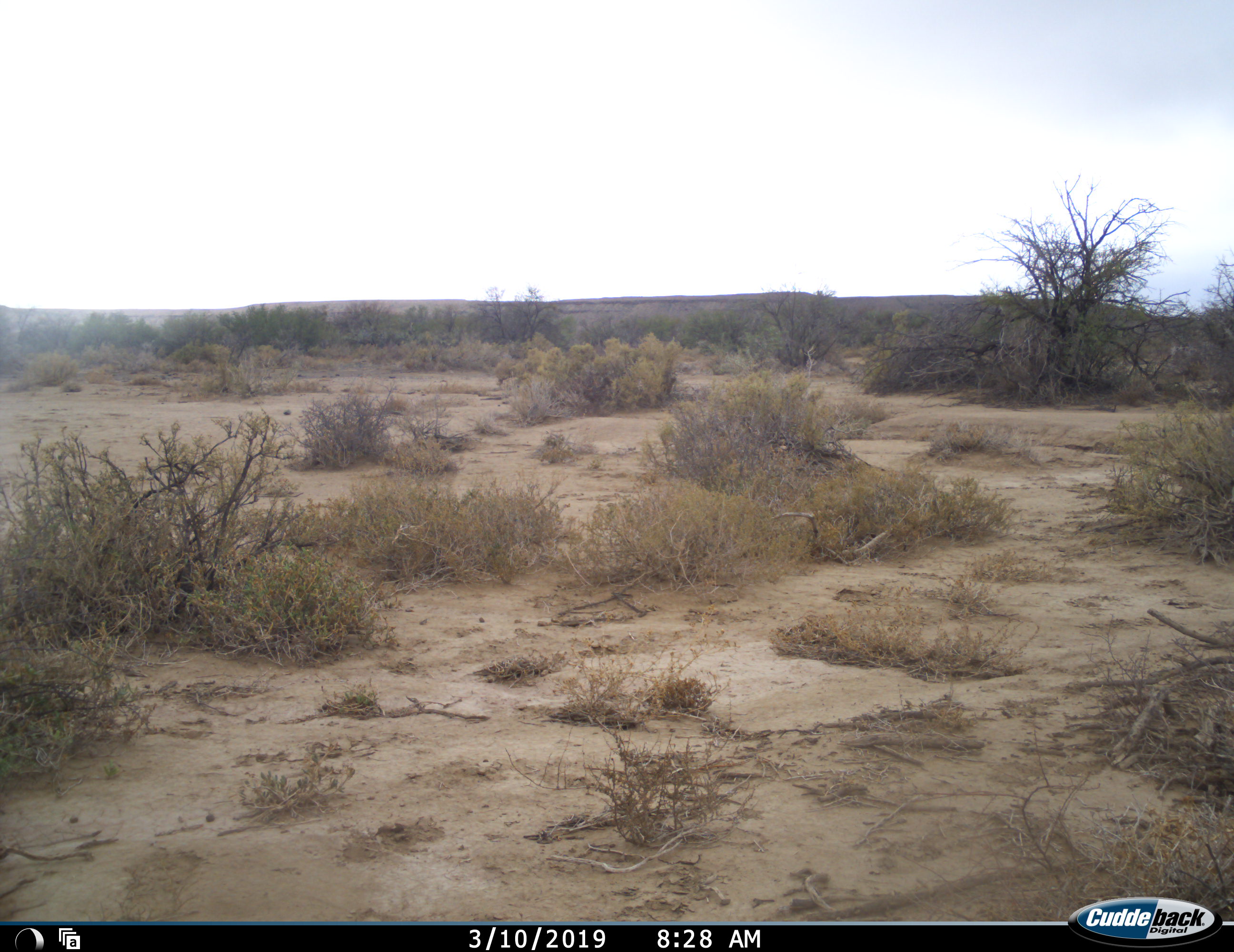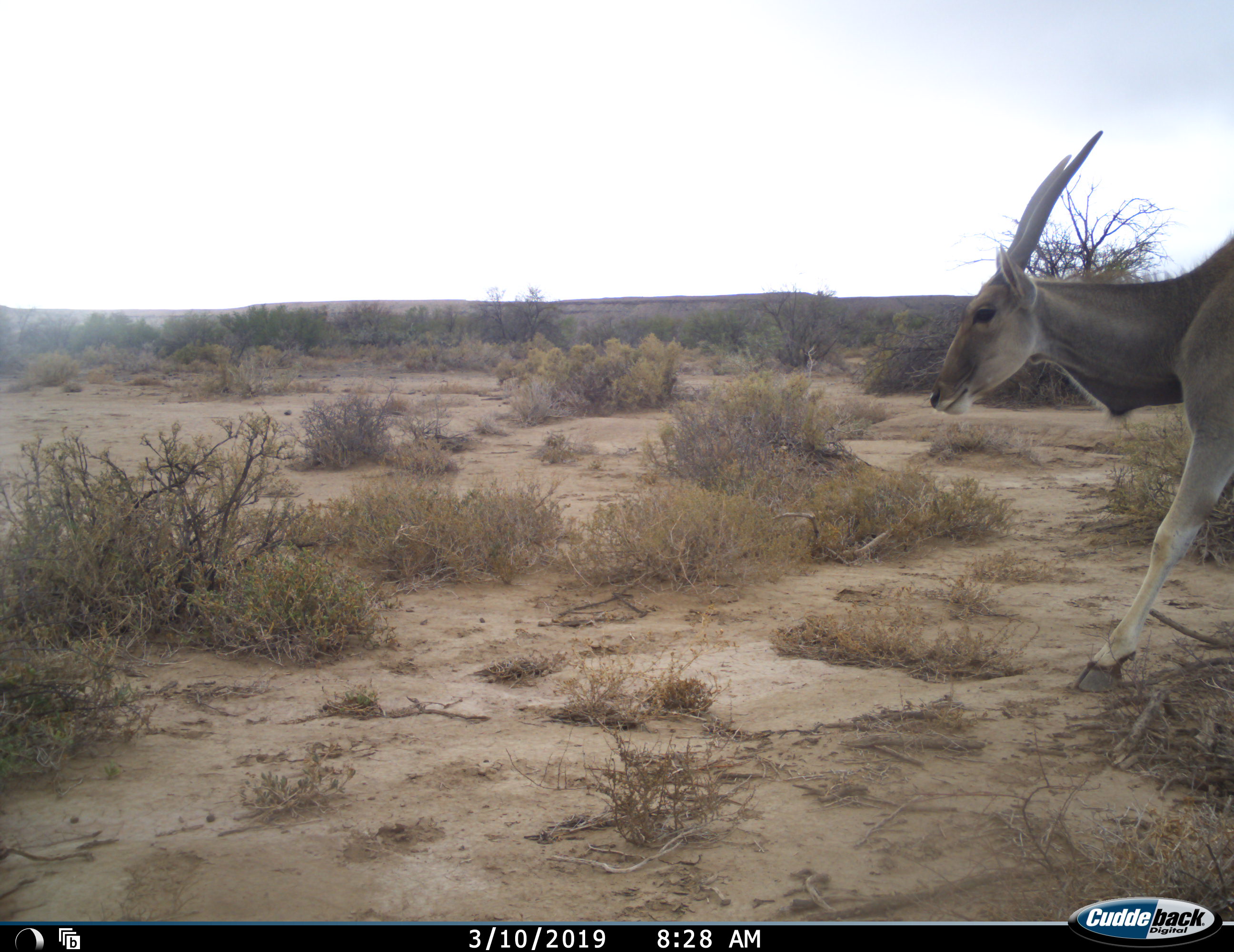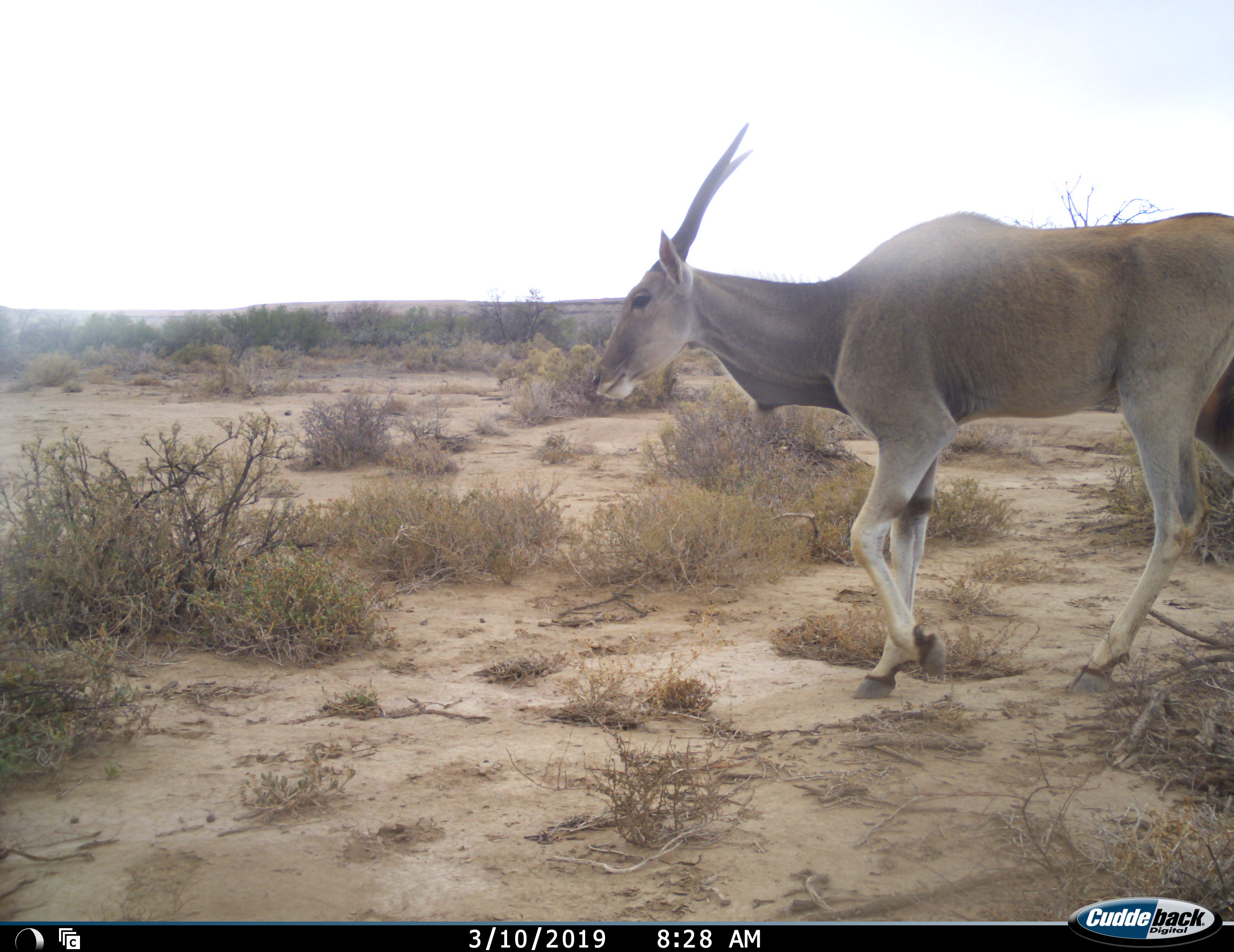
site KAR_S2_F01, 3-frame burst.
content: unidentified animal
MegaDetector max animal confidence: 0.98